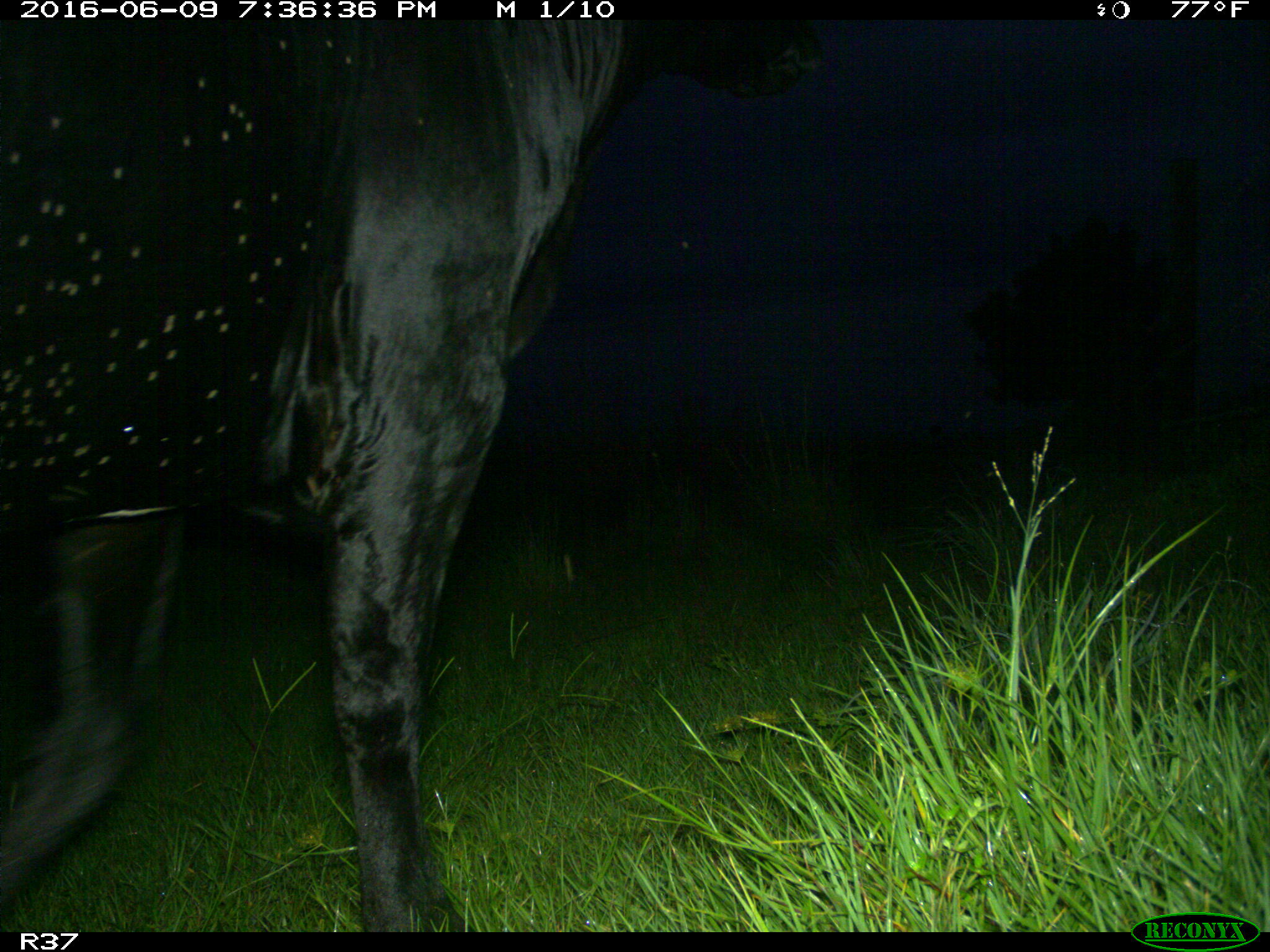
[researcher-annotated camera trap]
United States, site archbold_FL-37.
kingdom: Animalia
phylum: Chordata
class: Mammalia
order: Artiodactyla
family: Bovidae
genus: Bos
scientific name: Bos taurus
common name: domestic cow